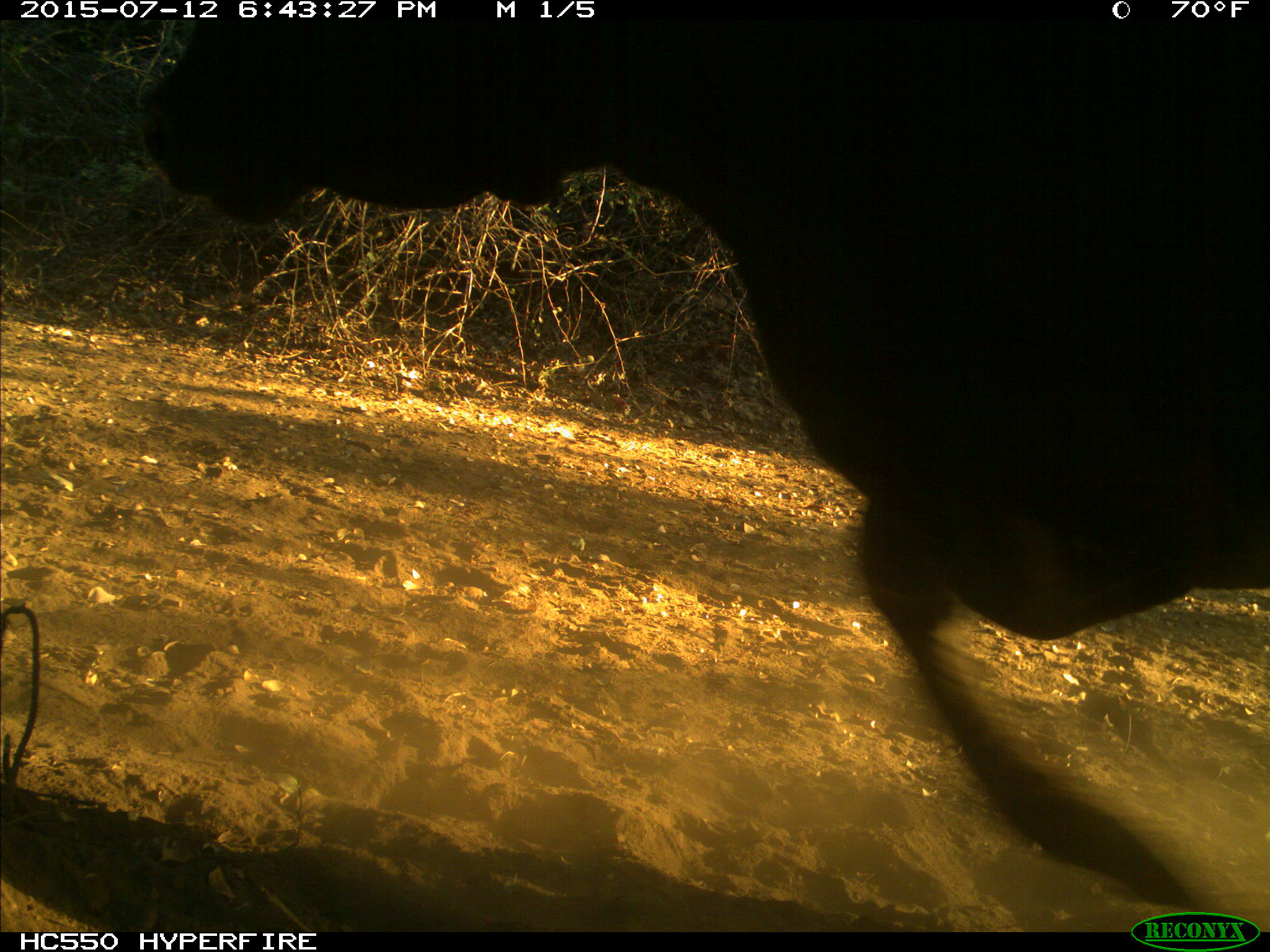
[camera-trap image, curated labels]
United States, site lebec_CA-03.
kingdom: Animalia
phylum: Chordata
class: Mammalia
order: Artiodactyla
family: Bovidae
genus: Bos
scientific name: Bos taurus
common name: domestic cow